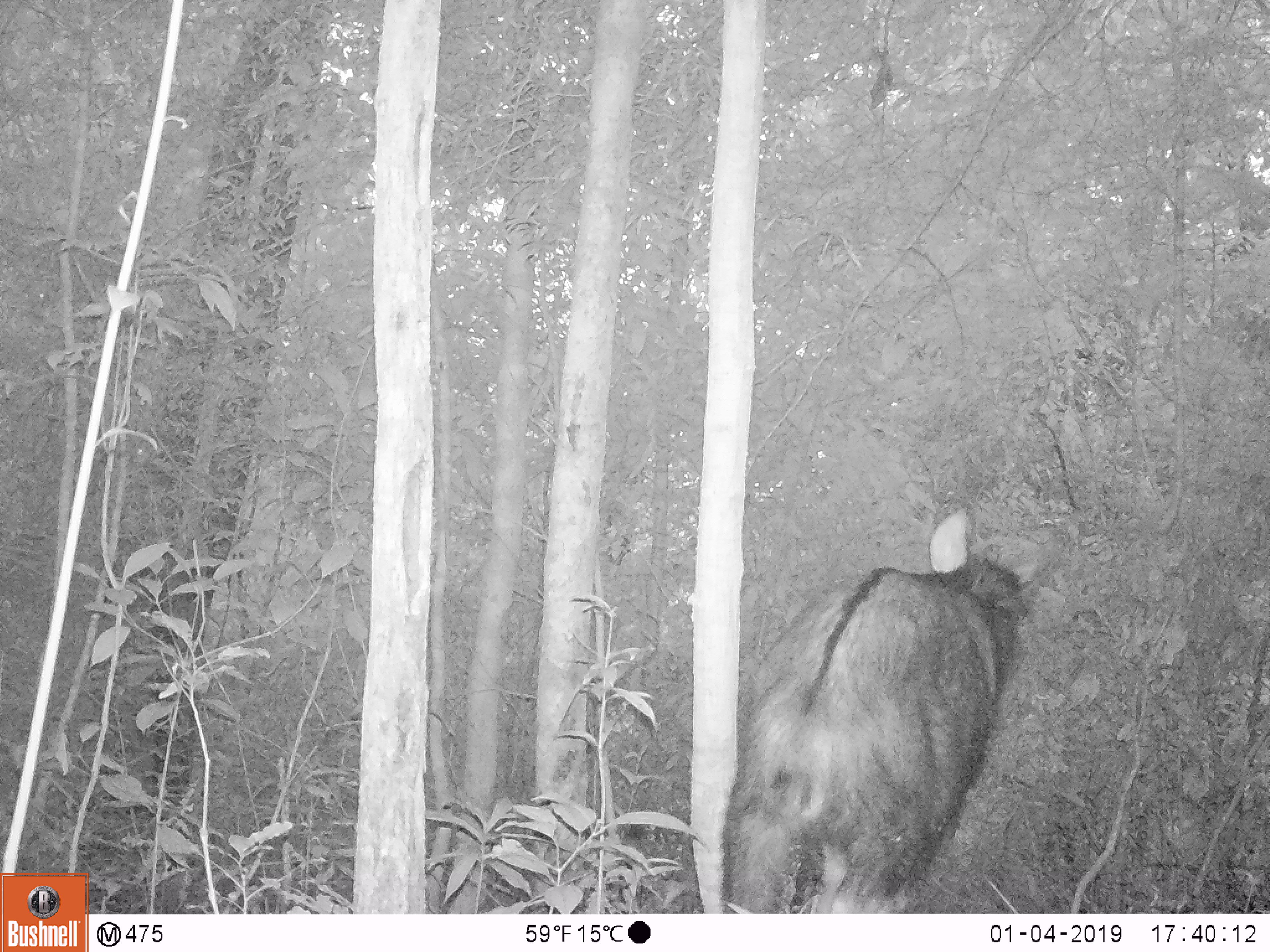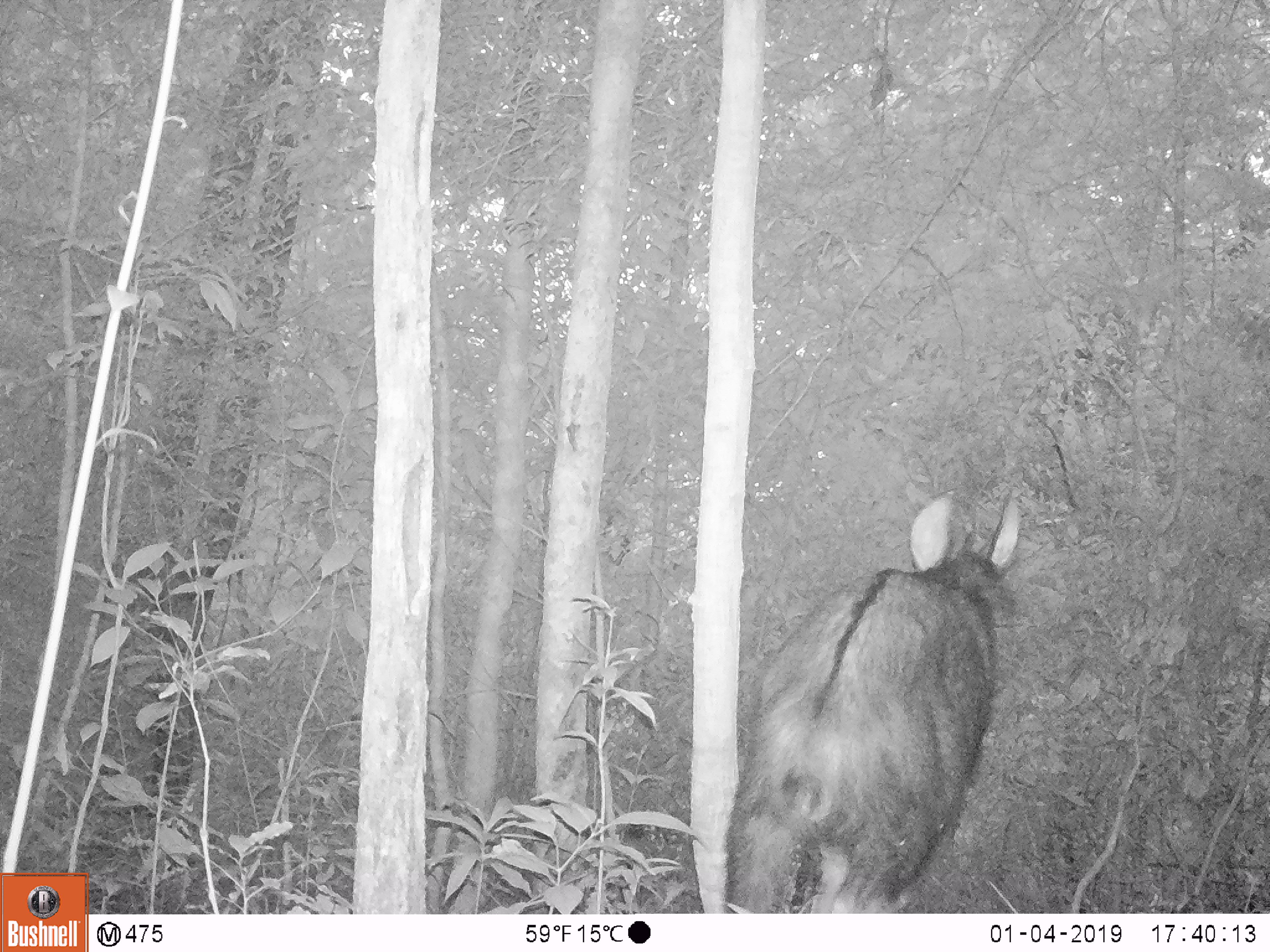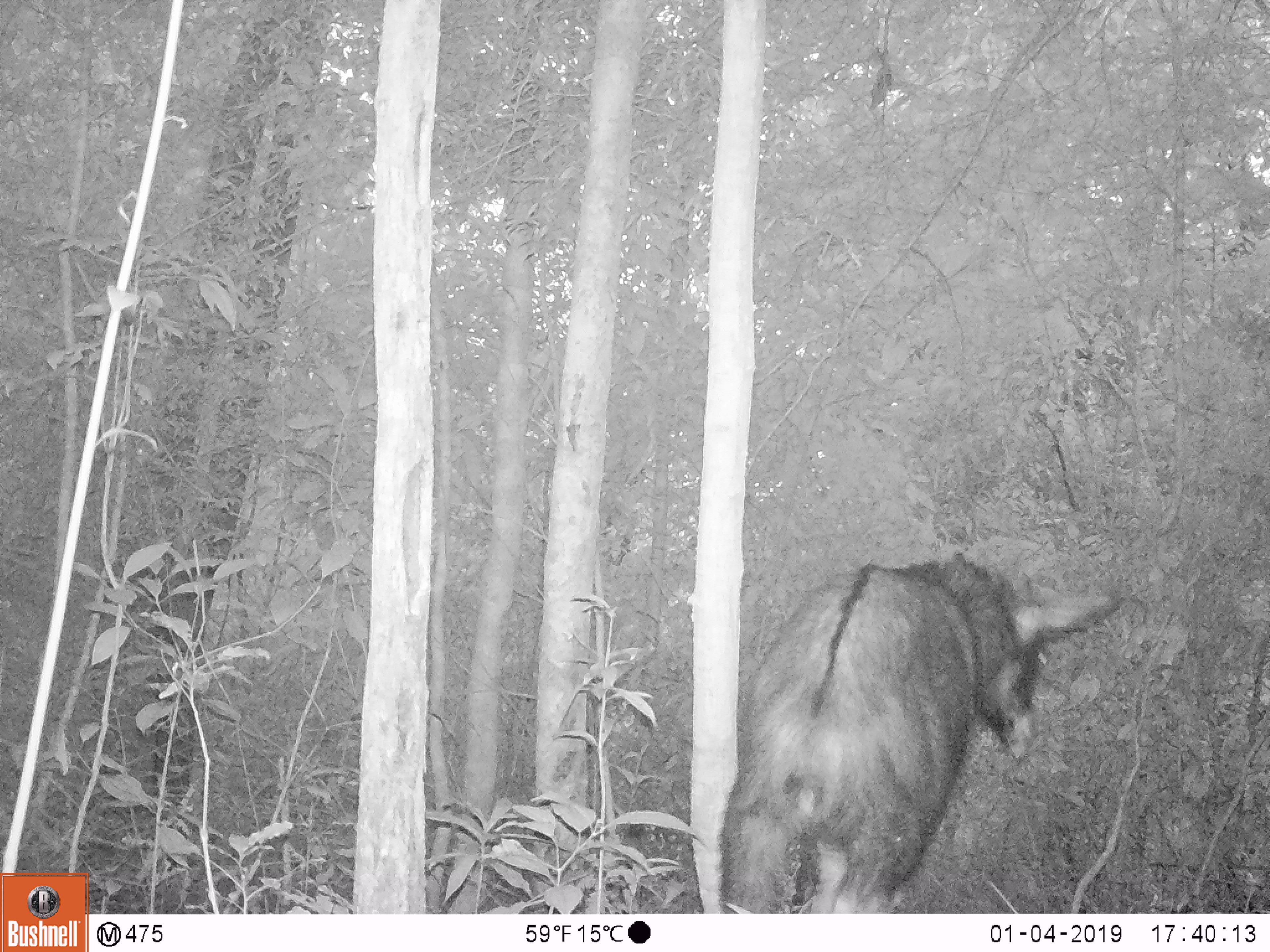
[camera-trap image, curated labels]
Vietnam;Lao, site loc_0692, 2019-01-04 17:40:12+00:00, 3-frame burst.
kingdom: Animalia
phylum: Chordata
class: Mammalia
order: Artiodactyla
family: Bovidae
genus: Capricornis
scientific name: Capricornis sumatraensis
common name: chinese serow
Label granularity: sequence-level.